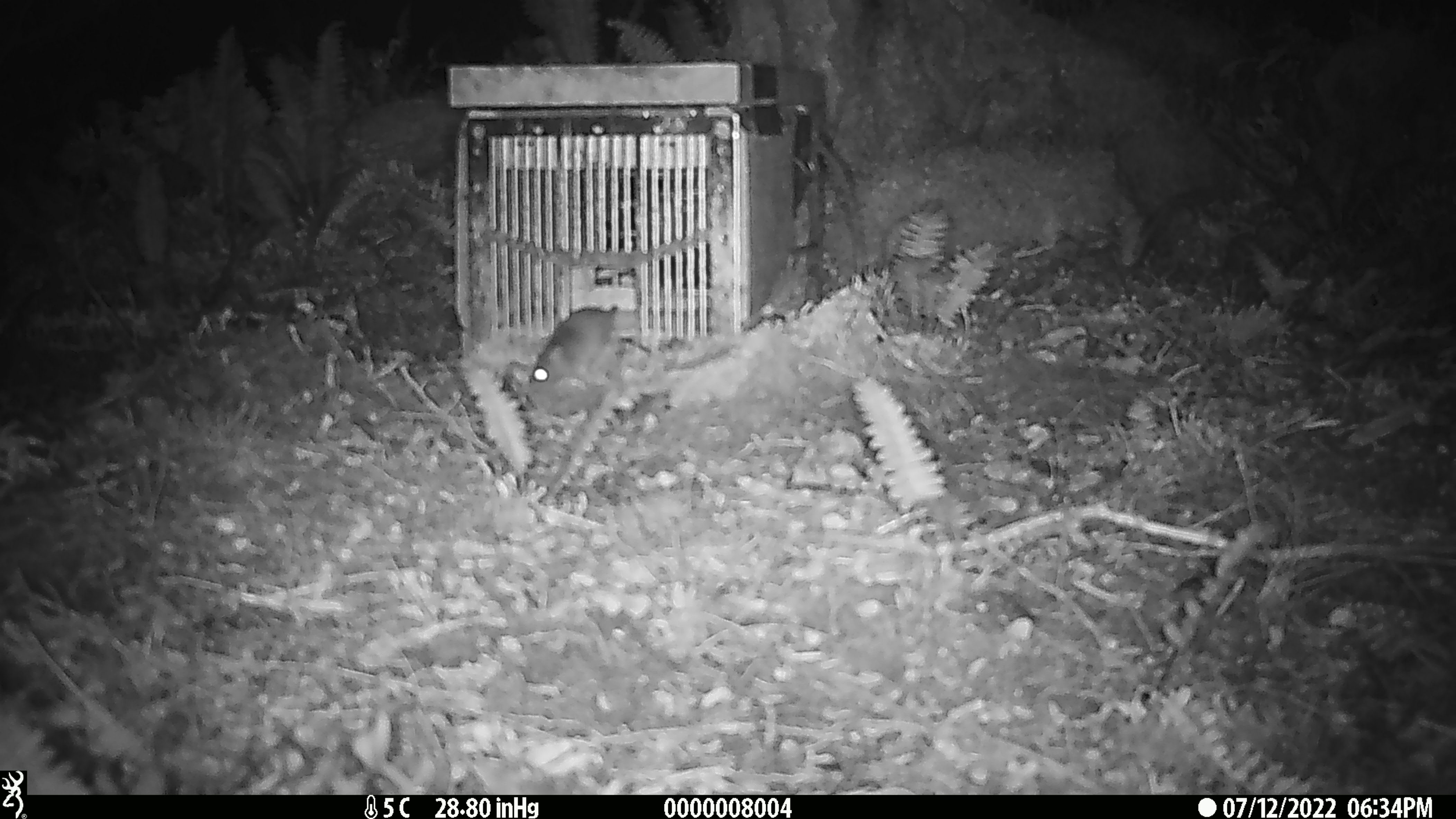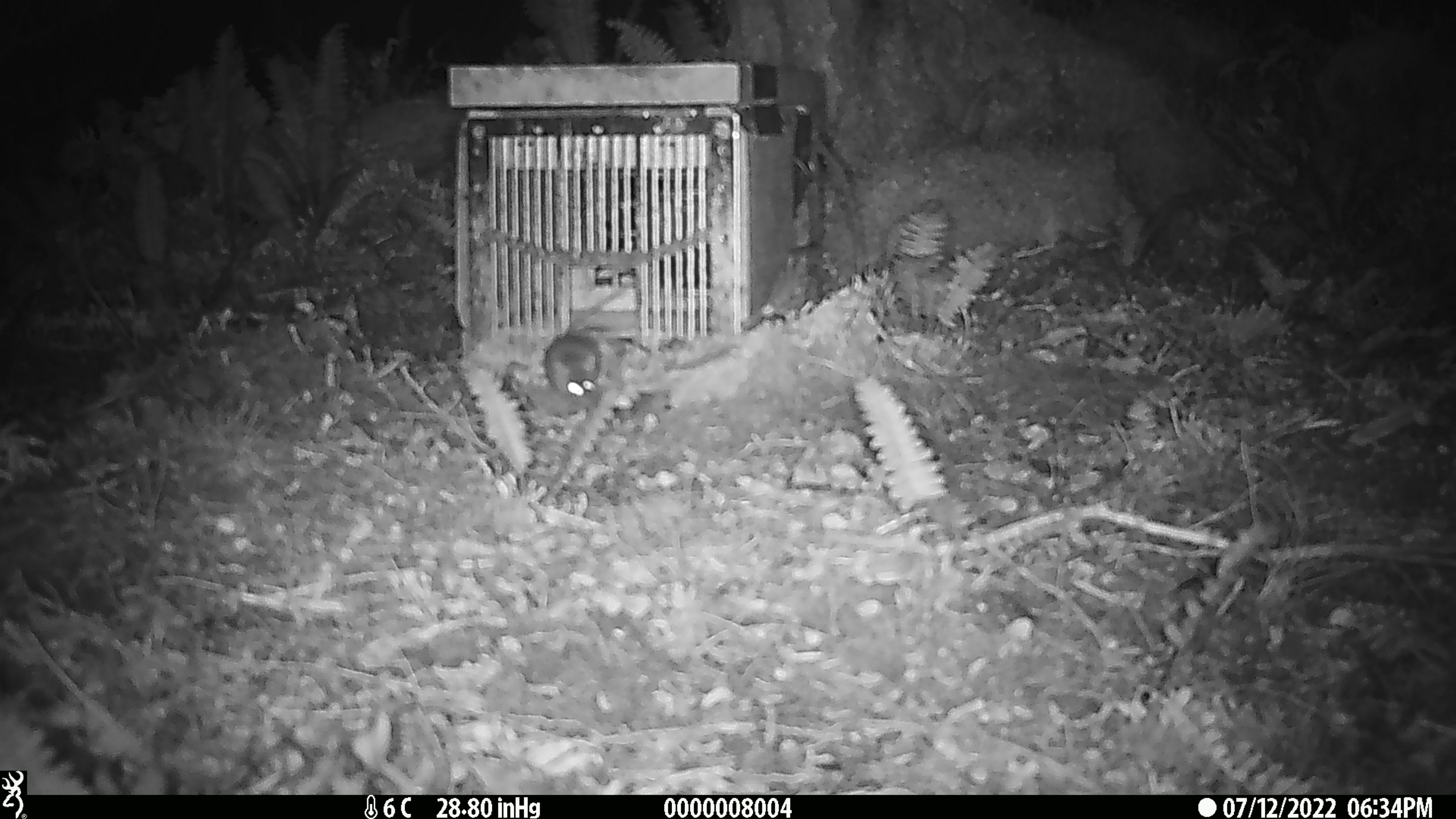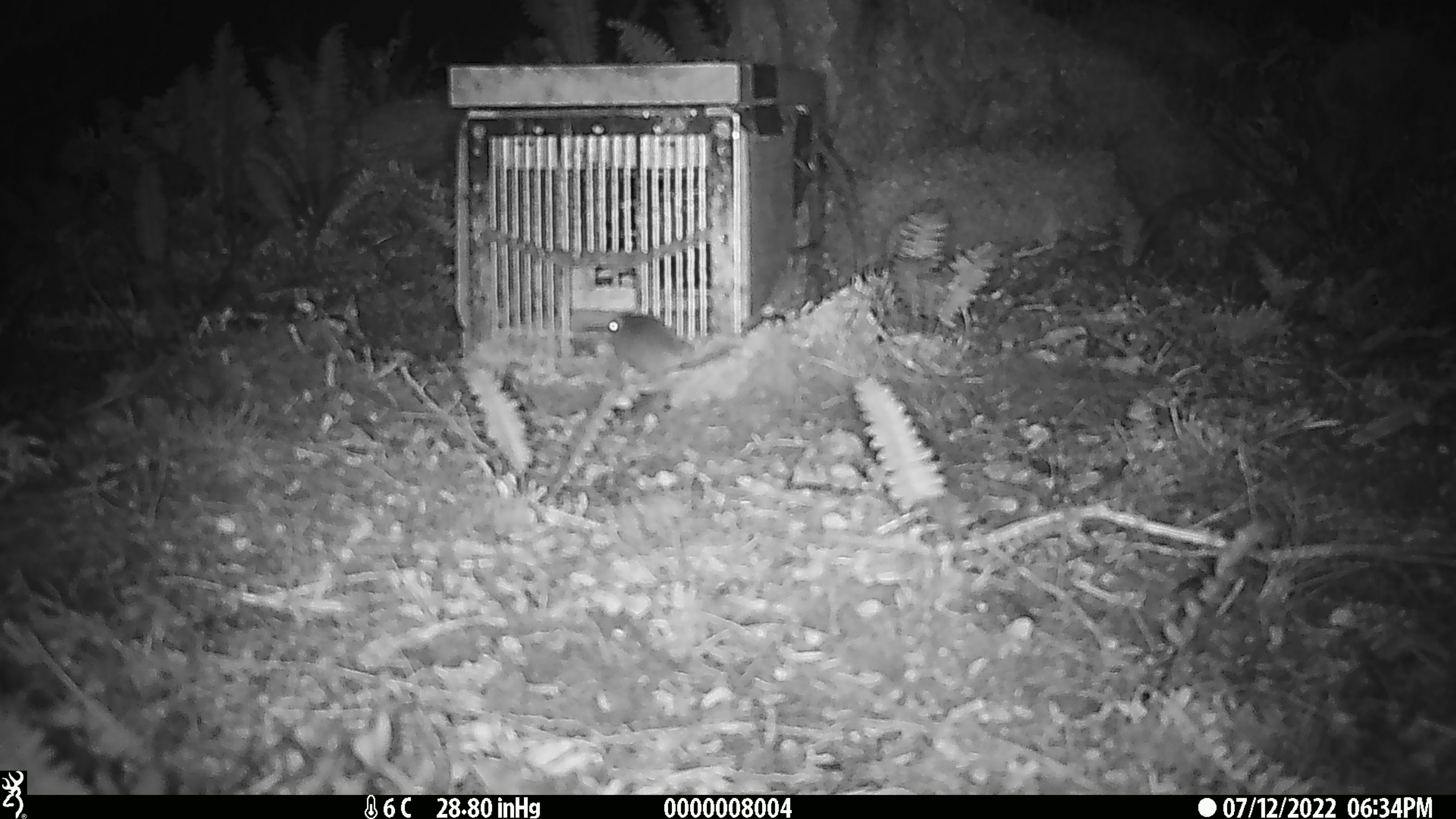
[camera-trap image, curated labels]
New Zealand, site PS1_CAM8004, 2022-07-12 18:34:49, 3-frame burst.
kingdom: Animalia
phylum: Chordata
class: Mammalia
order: Rodentia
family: Muridae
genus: Mus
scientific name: Mus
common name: mouse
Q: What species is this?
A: Mouse (Mus).